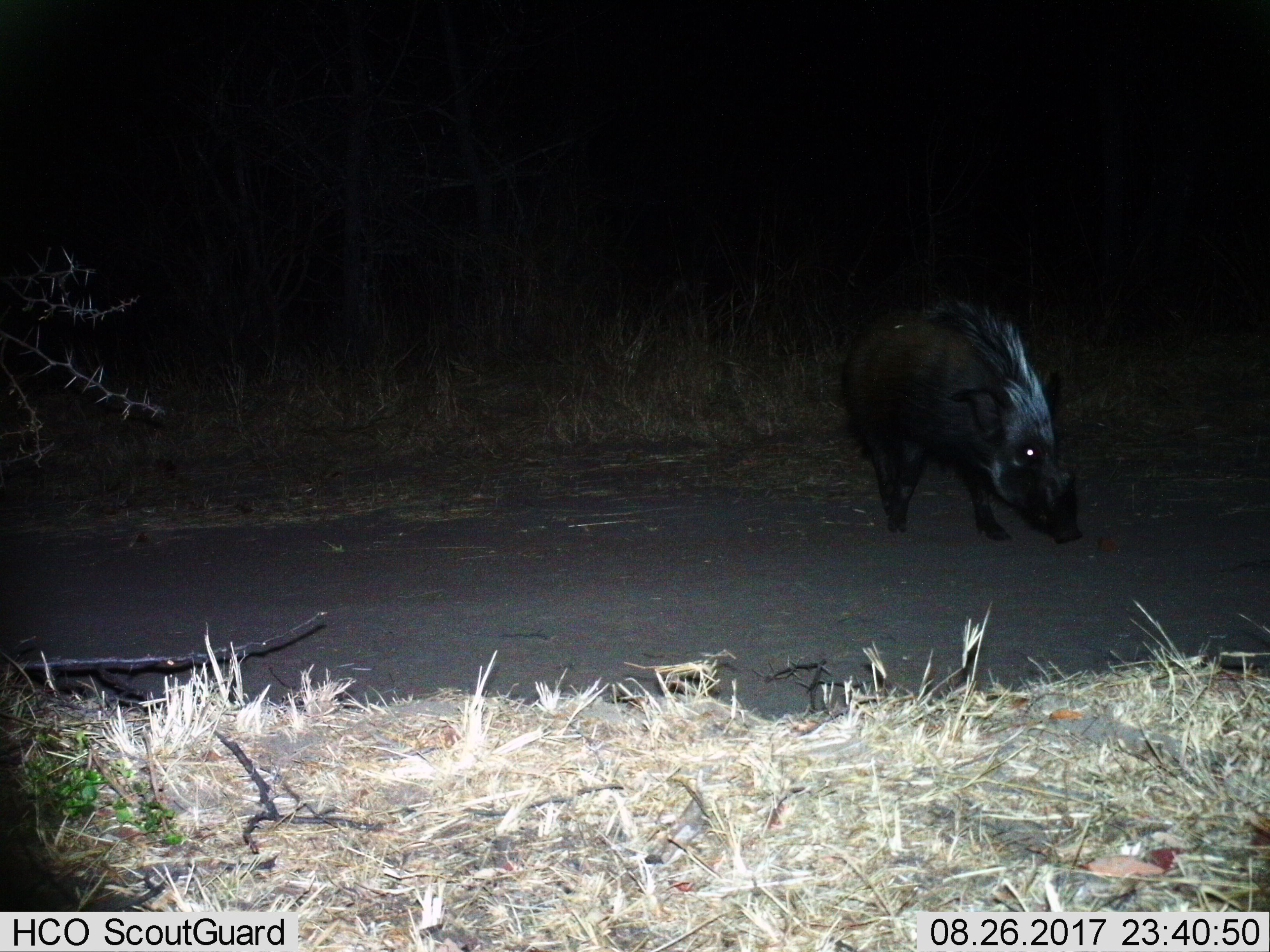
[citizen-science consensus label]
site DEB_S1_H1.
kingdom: Animalia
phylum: Chordata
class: Mammalia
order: Artiodactyla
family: Suidae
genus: Potamochoerus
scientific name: Potamochoerus larvatus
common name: bushpig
Bushpig (Potamochoerus larvatus), count 1. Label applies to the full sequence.